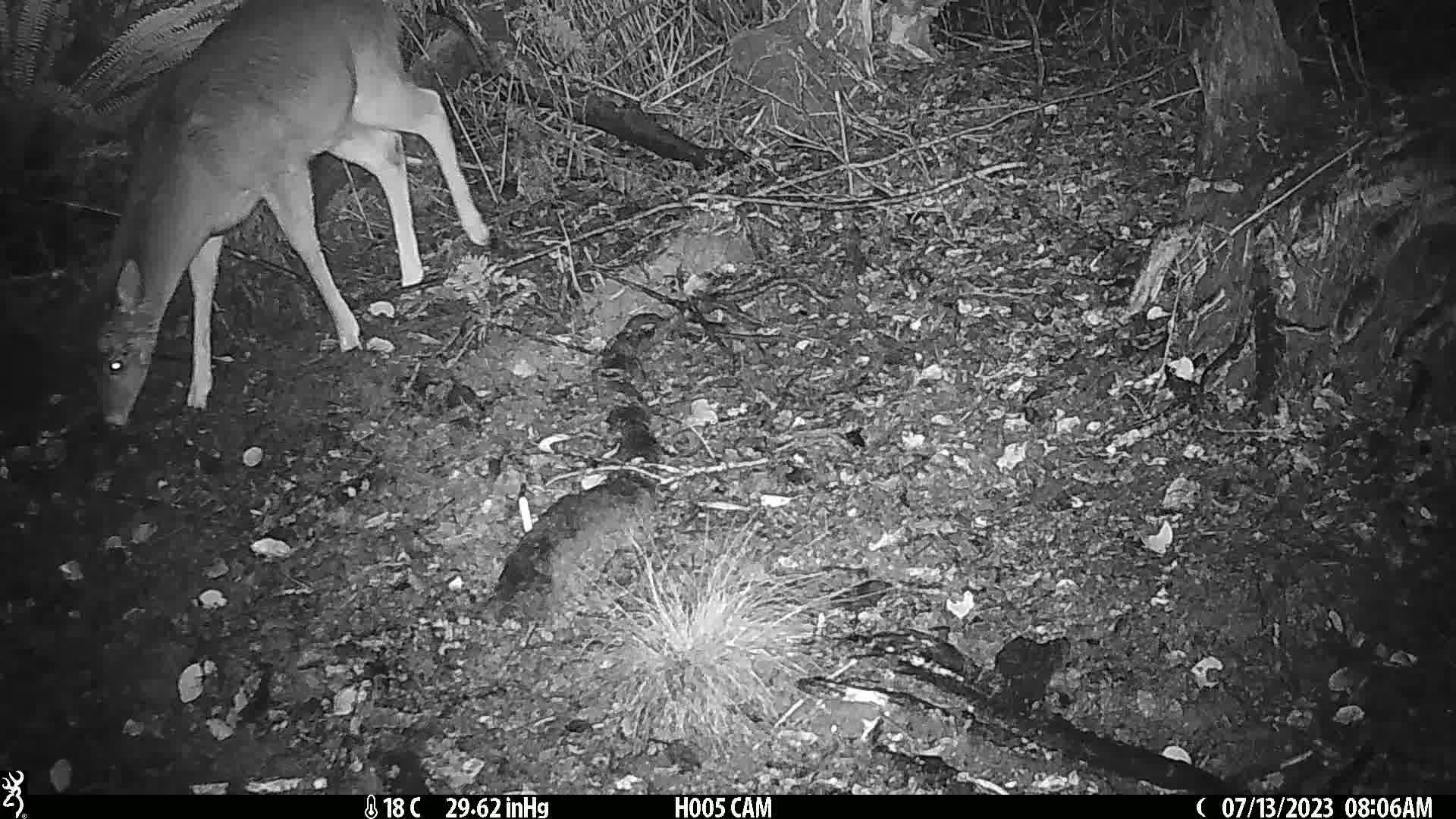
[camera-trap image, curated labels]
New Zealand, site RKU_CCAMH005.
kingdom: Animalia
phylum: Chordata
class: Mammalia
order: Artiodactyla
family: Cervidae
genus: Odocoileus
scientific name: Odocoileus virginianus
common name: white-tailed deer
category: white tailed deer